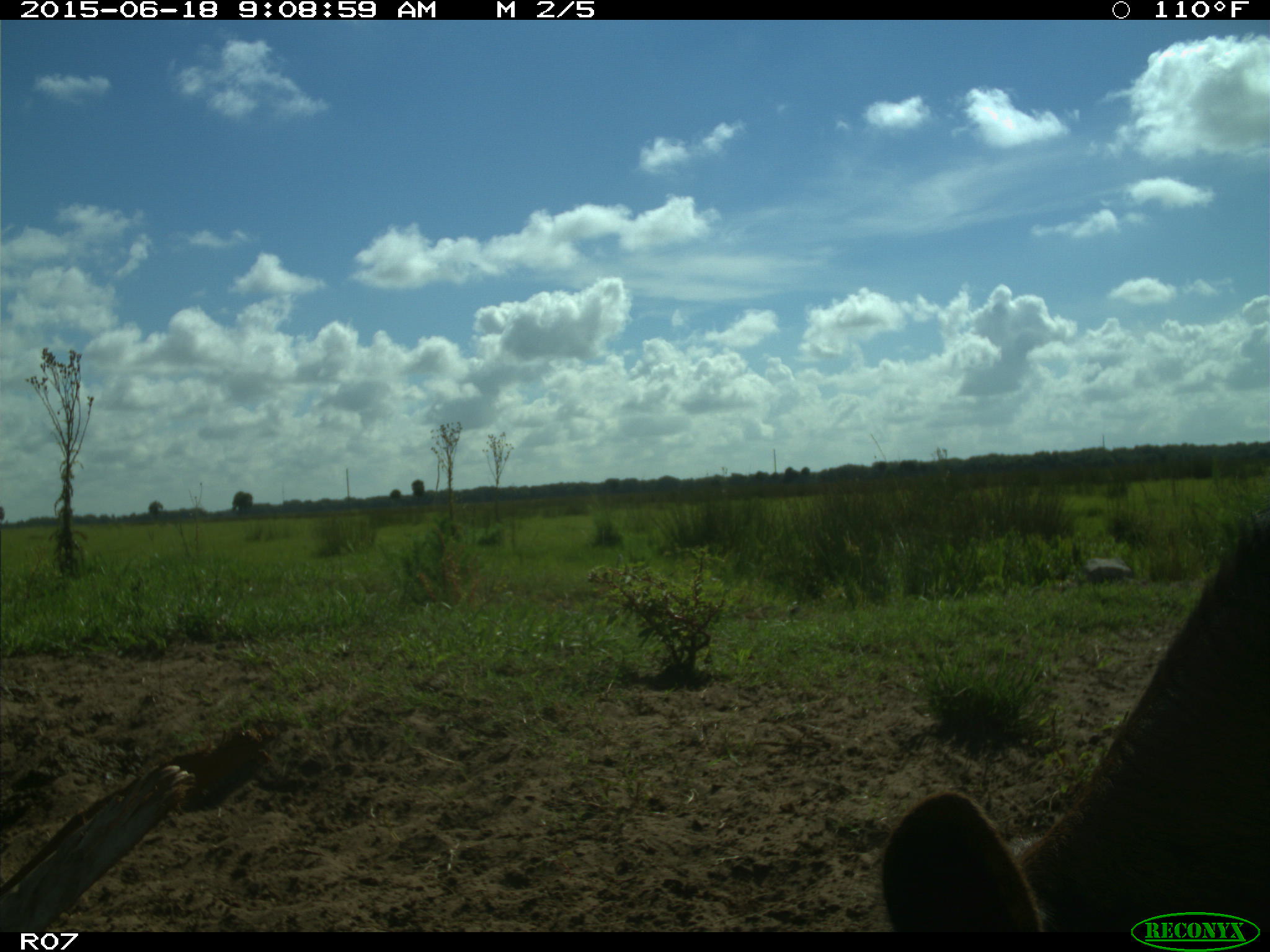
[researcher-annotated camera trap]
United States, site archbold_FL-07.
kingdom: Animalia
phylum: Chordata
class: Mammalia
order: Artiodactyla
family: Bovidae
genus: Bos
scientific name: Bos taurus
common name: domestic cow